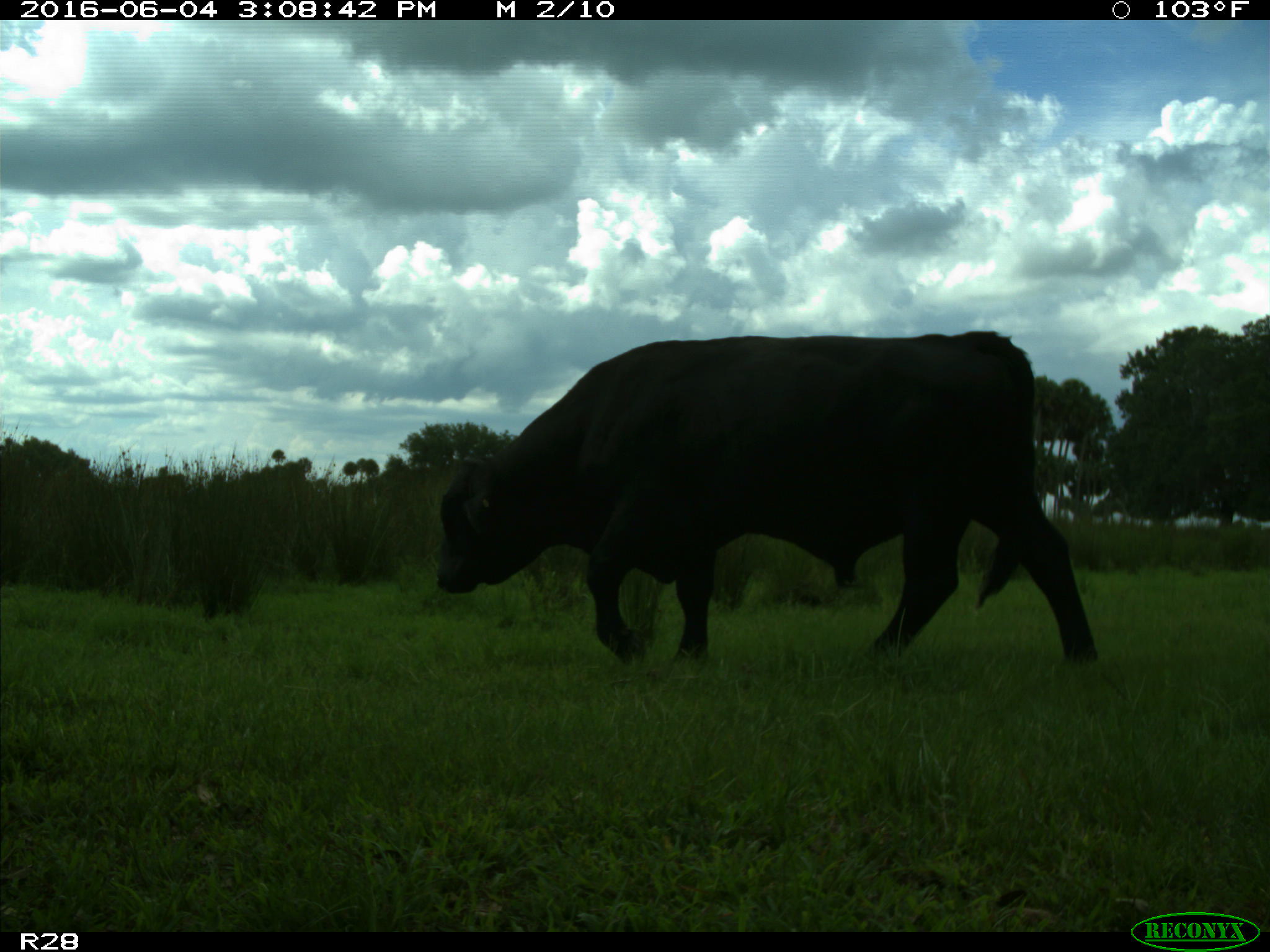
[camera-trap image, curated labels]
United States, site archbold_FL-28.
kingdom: Animalia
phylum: Chordata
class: Mammalia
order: Artiodactyla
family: Bovidae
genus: Bos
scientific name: Bos taurus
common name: domestic cow